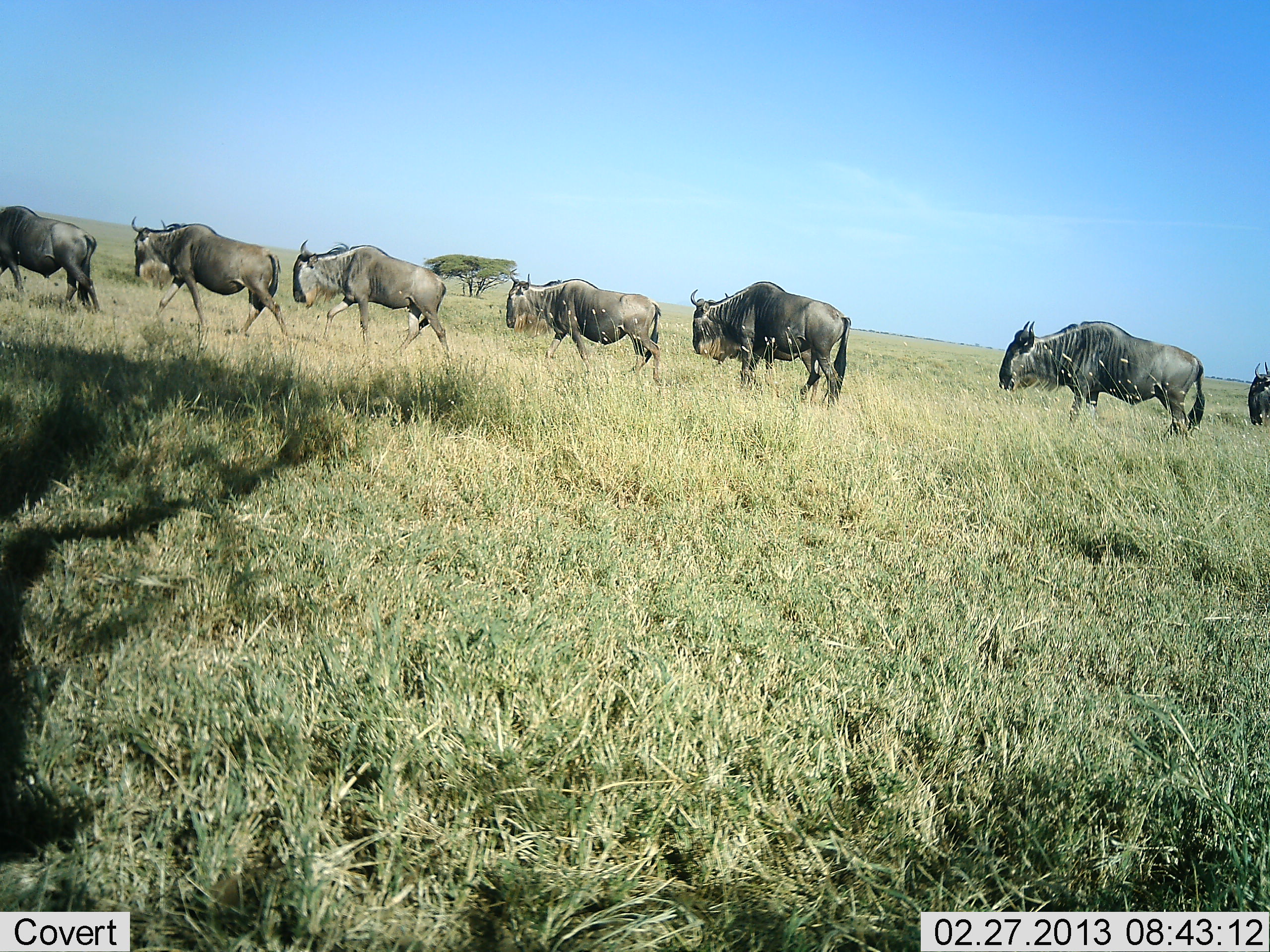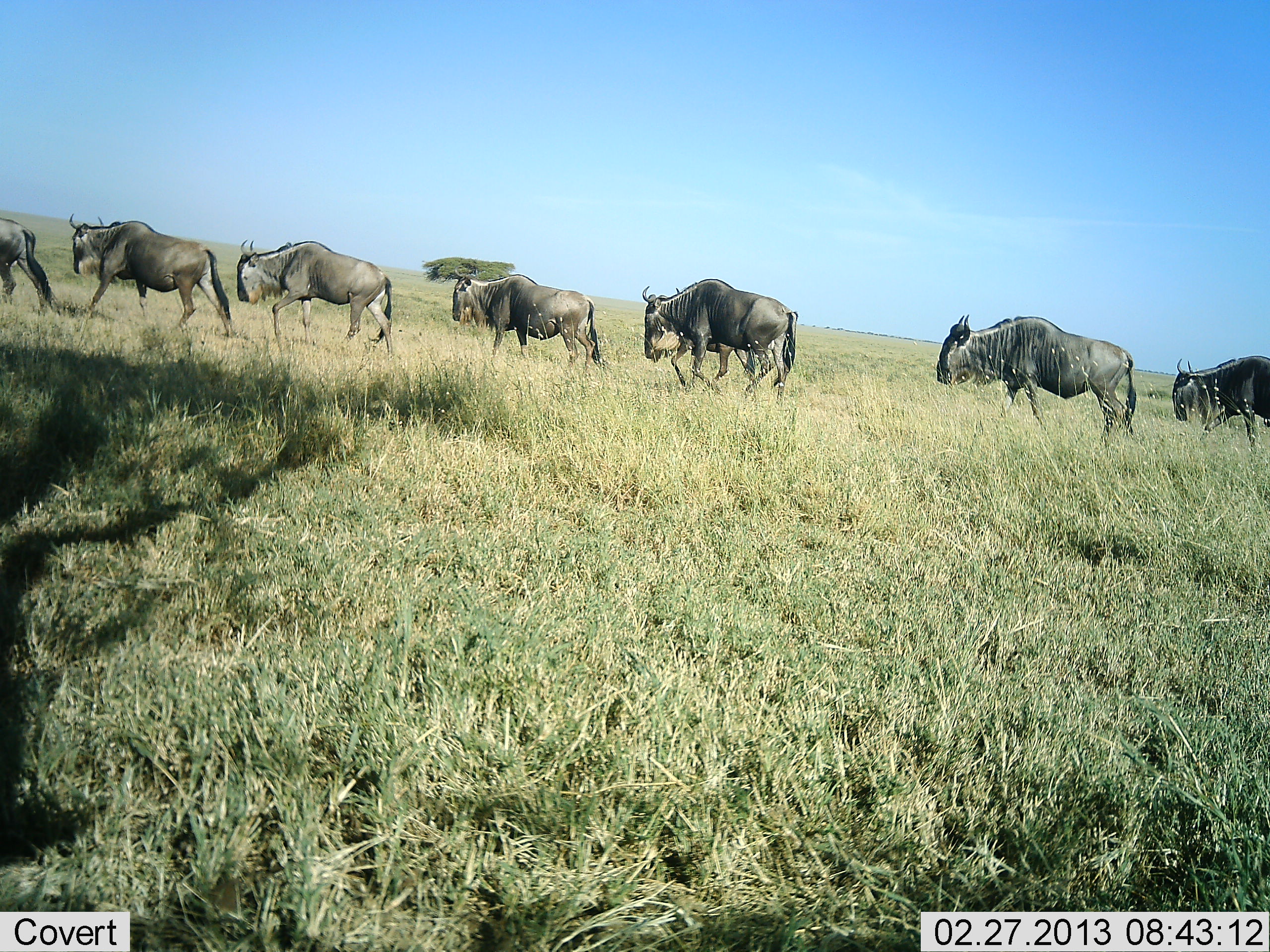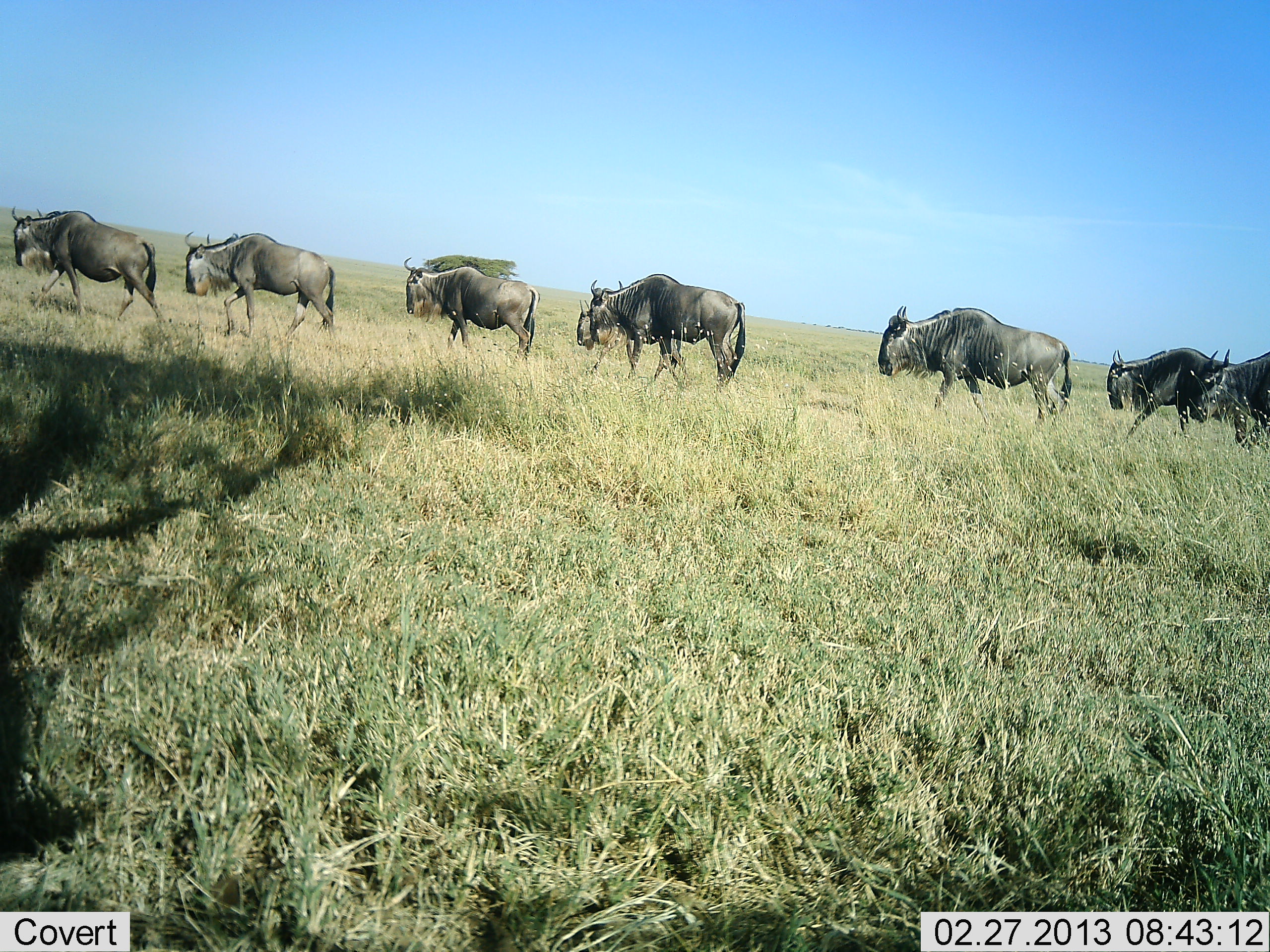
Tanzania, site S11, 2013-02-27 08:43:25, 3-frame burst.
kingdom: Animalia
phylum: Chordata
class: Mammalia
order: Artiodactyla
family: Bovidae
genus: Connochaetes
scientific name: Connochaetes taurinus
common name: blue wildebeest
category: wildebeest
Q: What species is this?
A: Wildebeest (blue wildebeest) (Connochaetes taurinus).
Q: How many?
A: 8.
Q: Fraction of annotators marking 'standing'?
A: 0%.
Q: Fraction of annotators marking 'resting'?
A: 0%.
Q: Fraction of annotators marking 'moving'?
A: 100%.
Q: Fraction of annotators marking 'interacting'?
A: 0%.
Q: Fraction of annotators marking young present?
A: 0%.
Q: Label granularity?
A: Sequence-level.